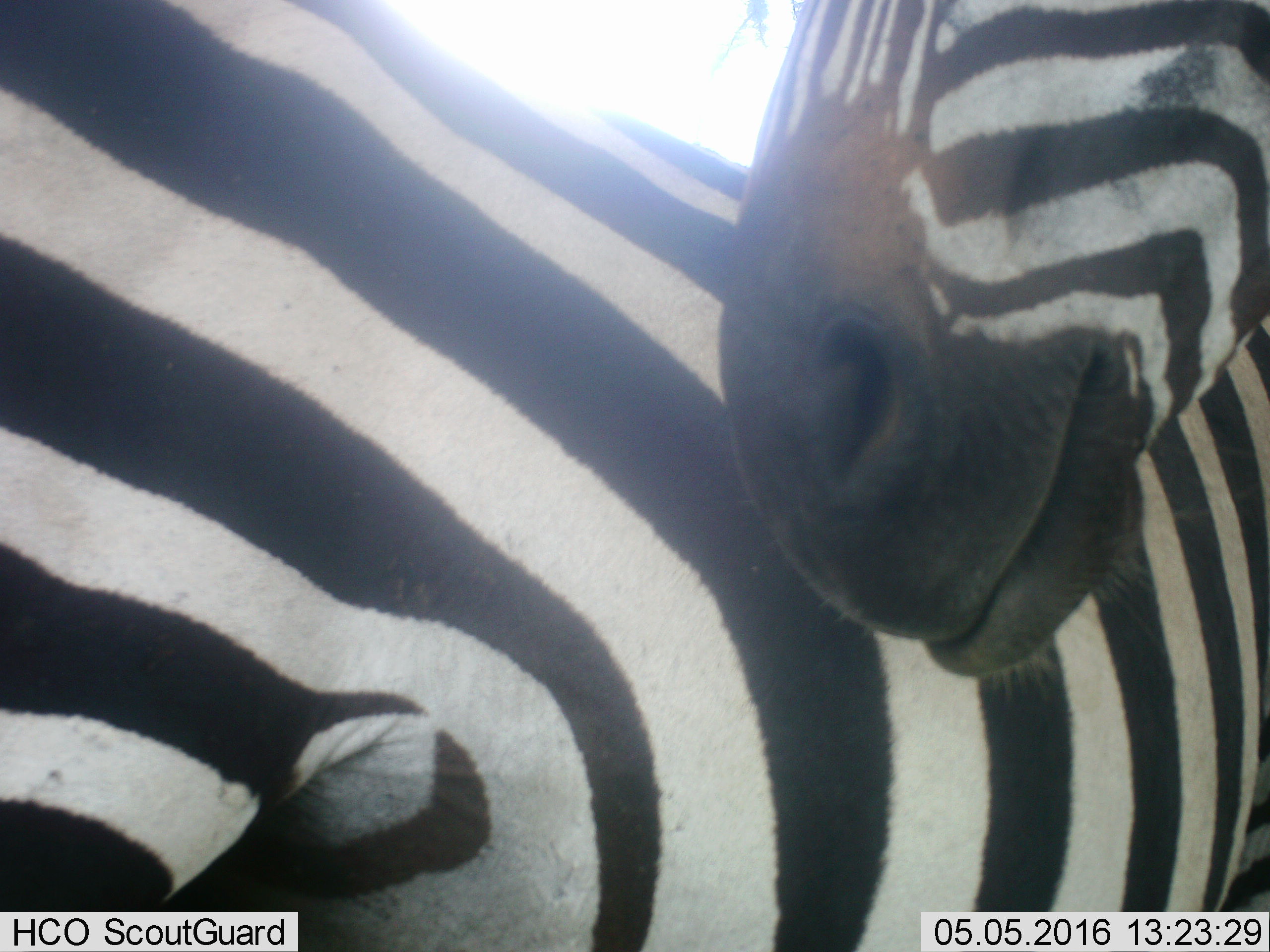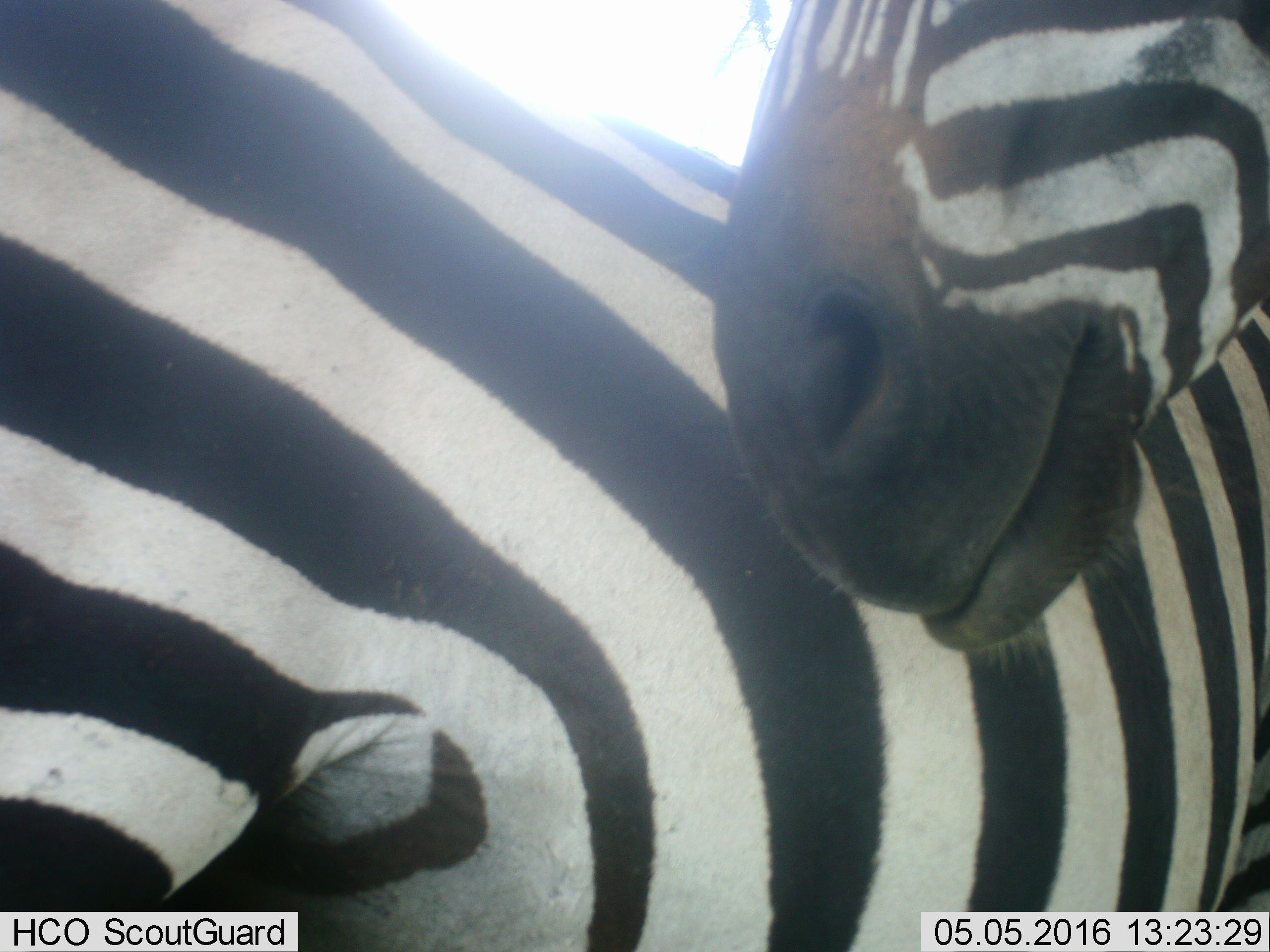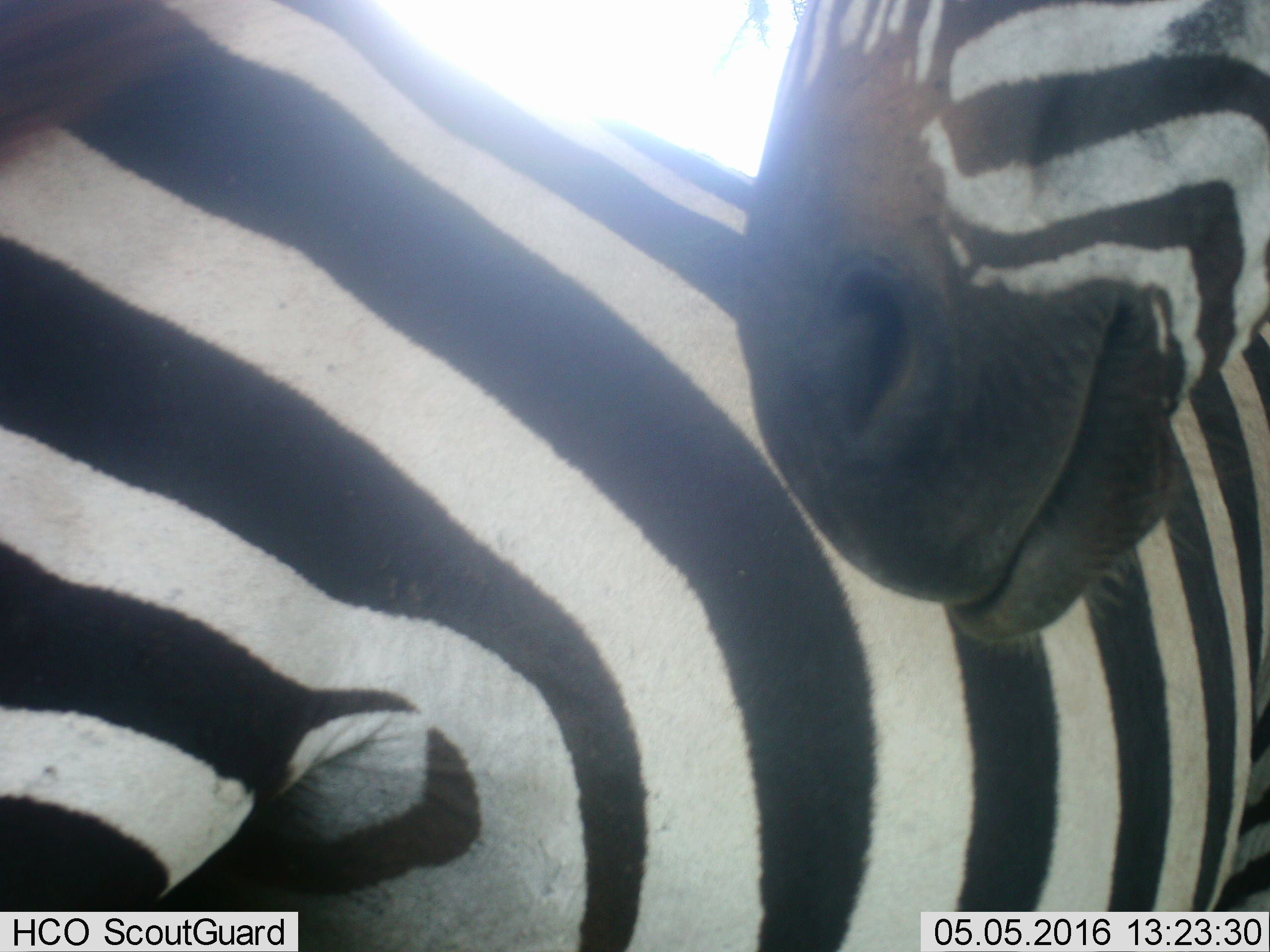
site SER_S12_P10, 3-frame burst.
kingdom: Animalia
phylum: Chordata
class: Mammalia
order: Perissodactyla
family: Equidae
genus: Equus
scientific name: Equus quagga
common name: plains zebra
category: zebraplains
Zebraplains (plains zebra) (Equus quagga), count 2. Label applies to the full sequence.